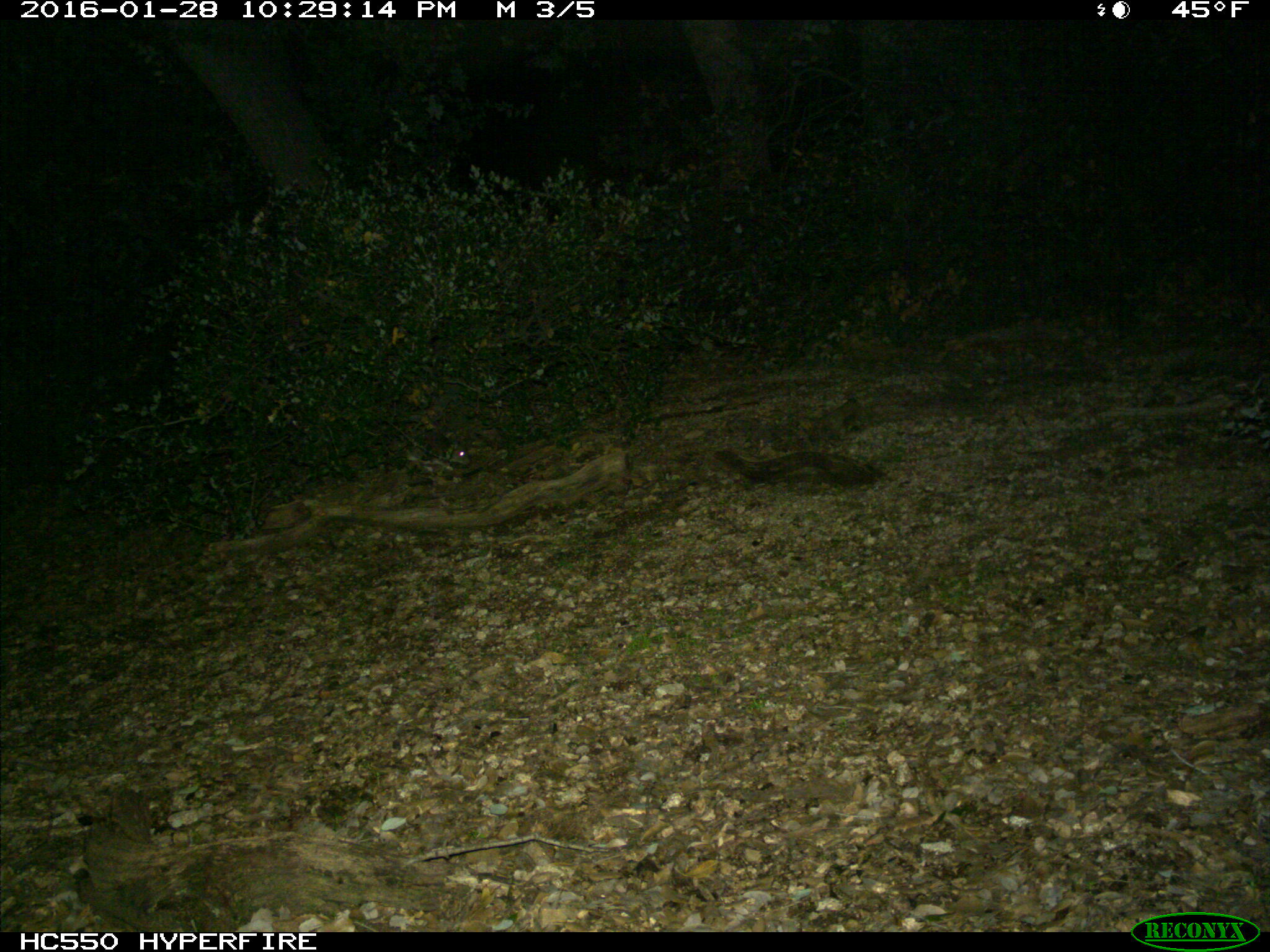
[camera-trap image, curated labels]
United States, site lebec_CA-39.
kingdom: Animalia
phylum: Chordata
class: Mammalia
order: Rodentia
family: Cricetidae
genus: Neotoma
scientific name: Neotoma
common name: pack rat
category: unidentified pack rat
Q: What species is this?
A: Unidentified pack rat (pack rat) (Neotoma).